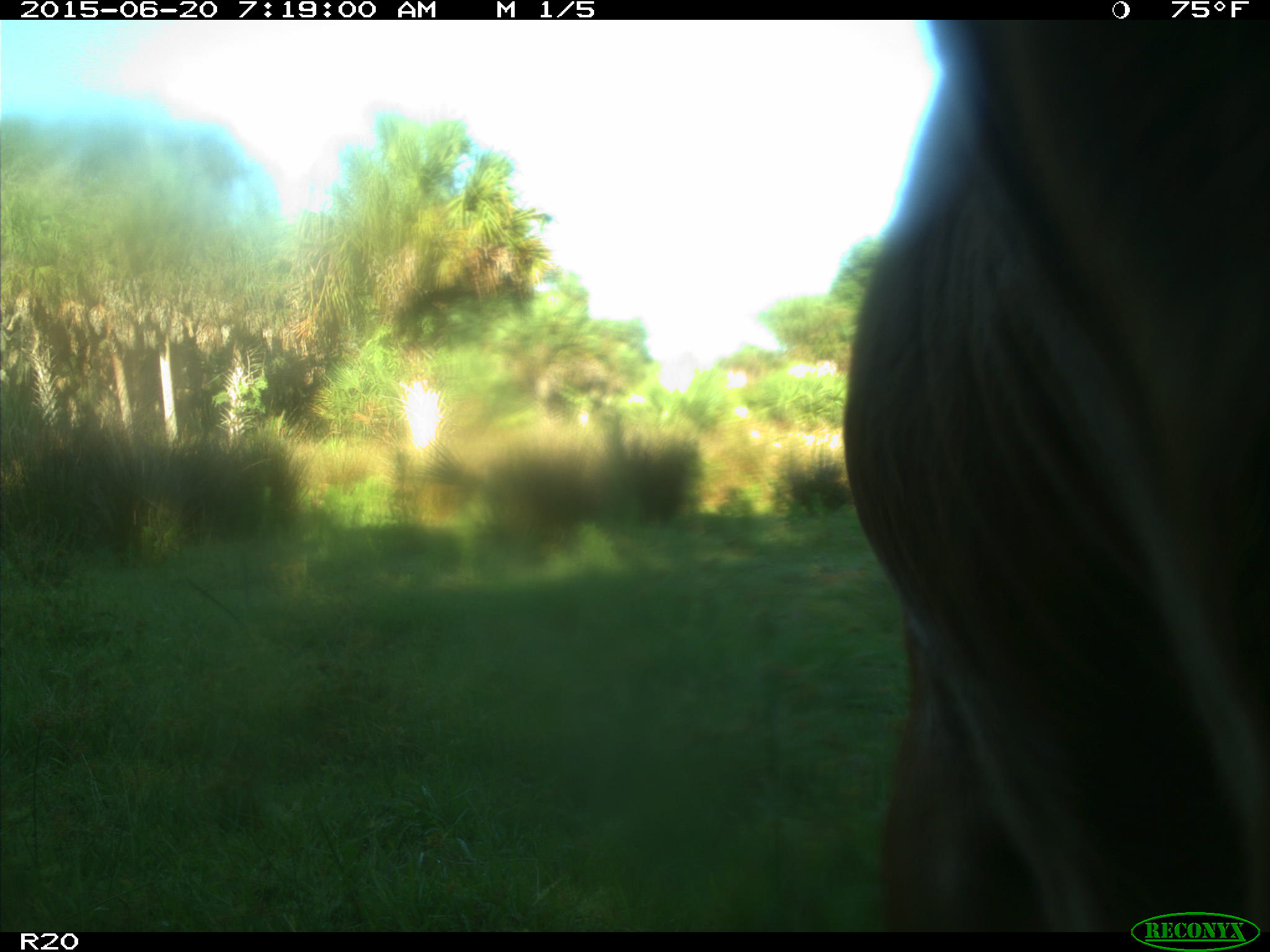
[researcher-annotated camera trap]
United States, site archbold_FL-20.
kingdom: Animalia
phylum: Chordata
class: Mammalia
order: Artiodactyla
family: Bovidae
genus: Bos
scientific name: Bos taurus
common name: domestic cow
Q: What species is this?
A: Bos taurus (domestic cow).